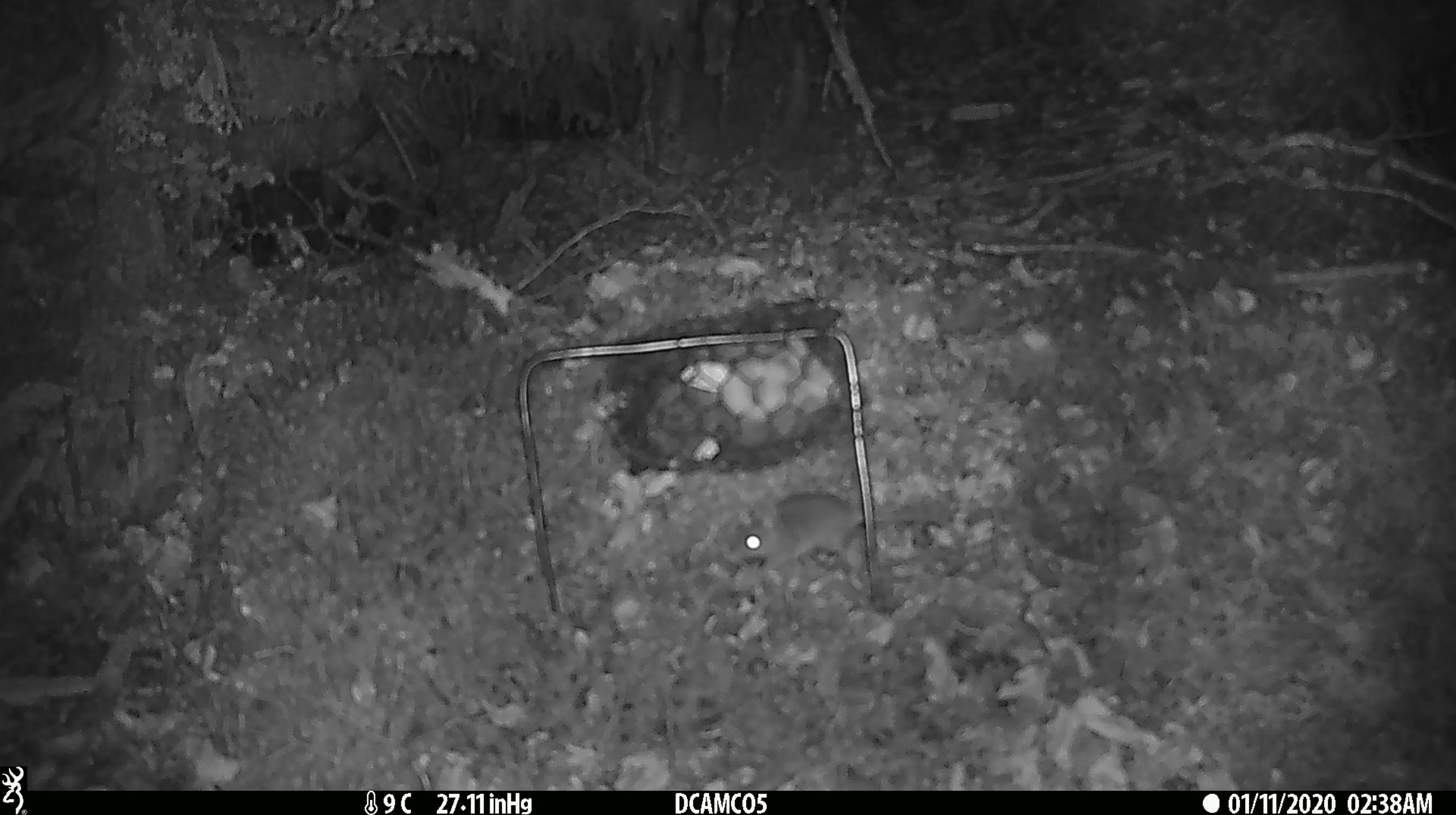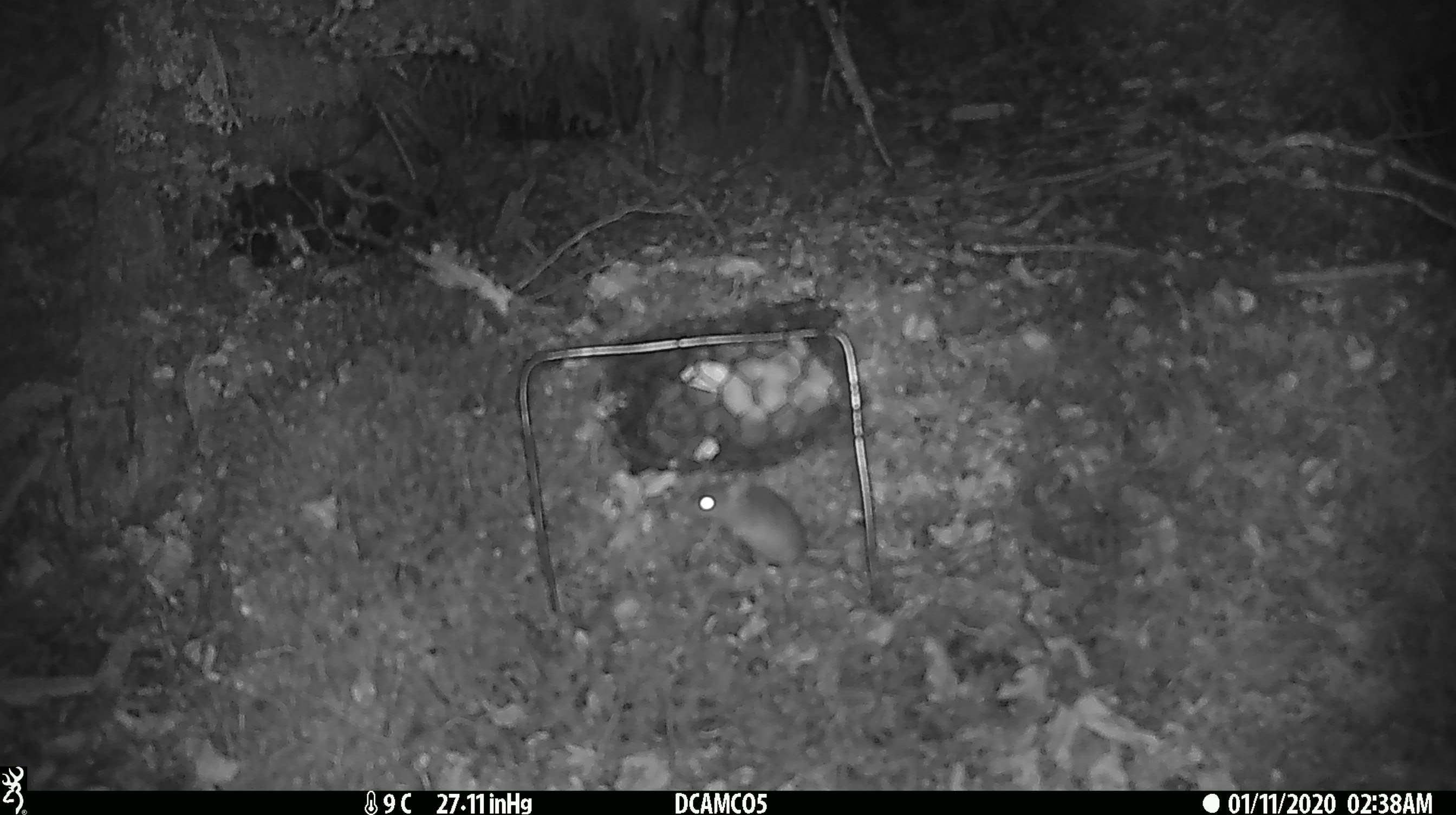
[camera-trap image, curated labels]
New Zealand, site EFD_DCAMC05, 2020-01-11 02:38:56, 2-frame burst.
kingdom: Animalia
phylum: Chordata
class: Mammalia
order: Rodentia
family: Muridae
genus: Mus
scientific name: Mus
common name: mouse